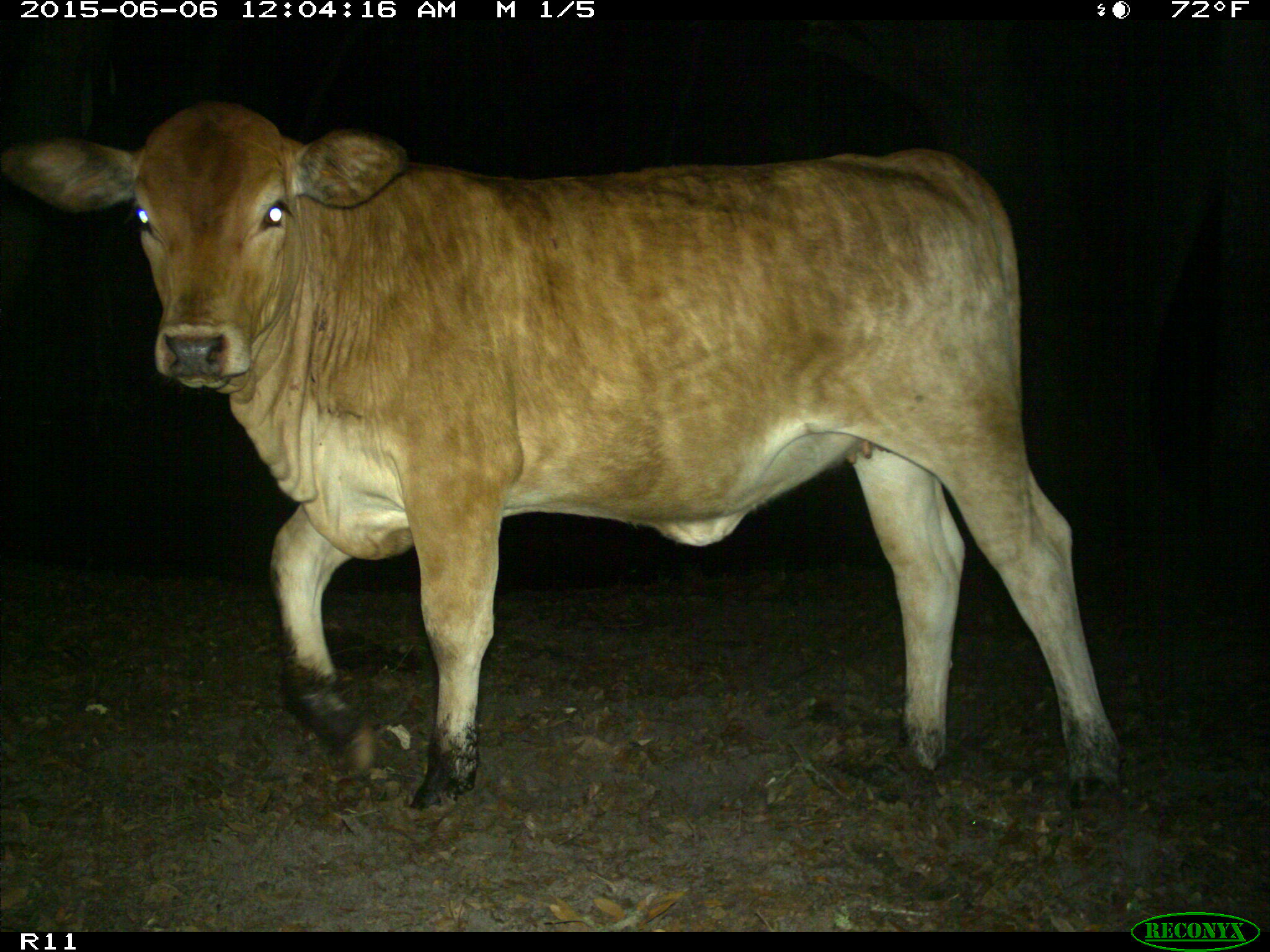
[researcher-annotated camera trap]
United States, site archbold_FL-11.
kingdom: Animalia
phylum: Chordata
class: Mammalia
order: Artiodactyla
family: Bovidae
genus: Bos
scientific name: Bos taurus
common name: domestic cow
Bos taurus (domestic cow).